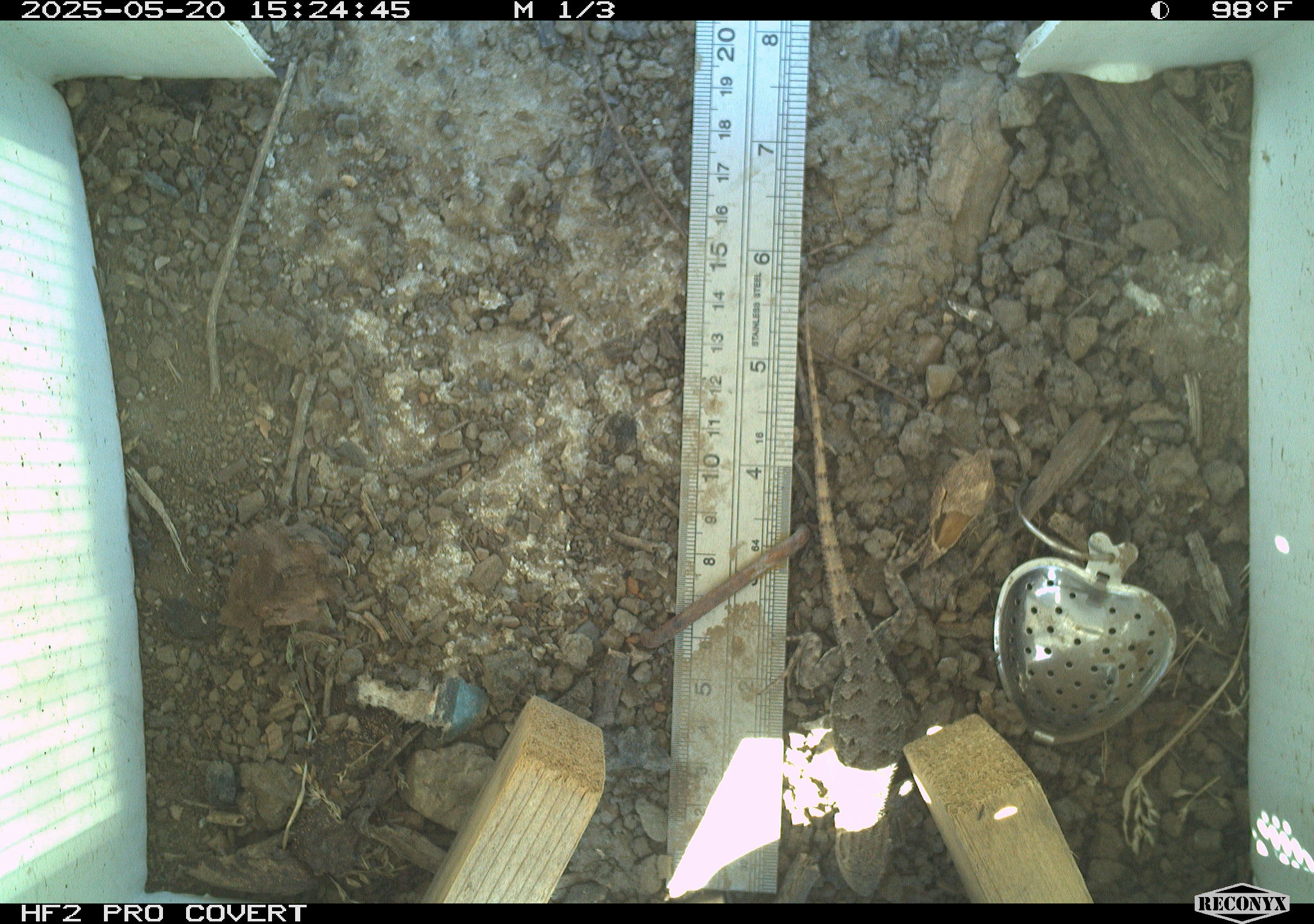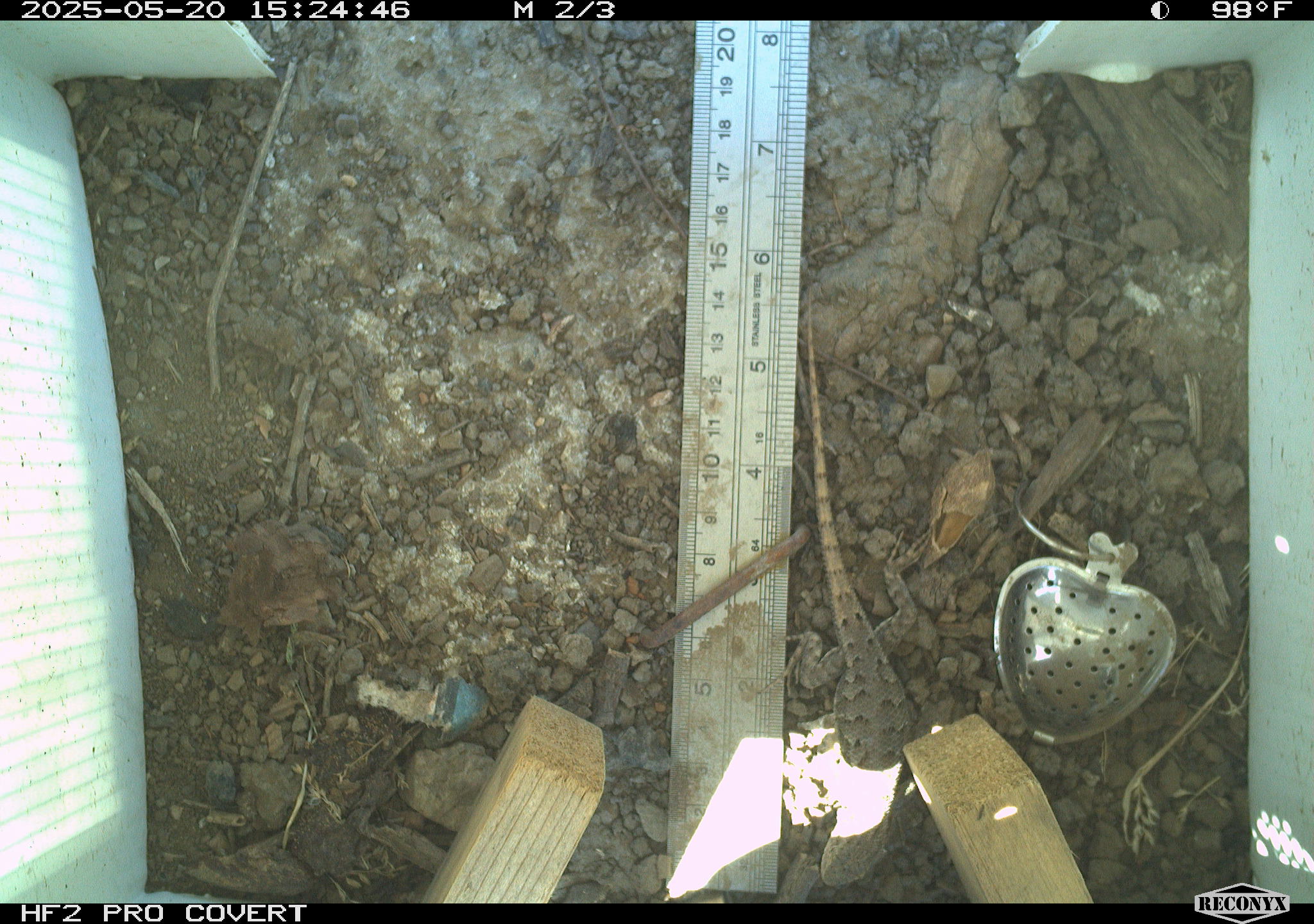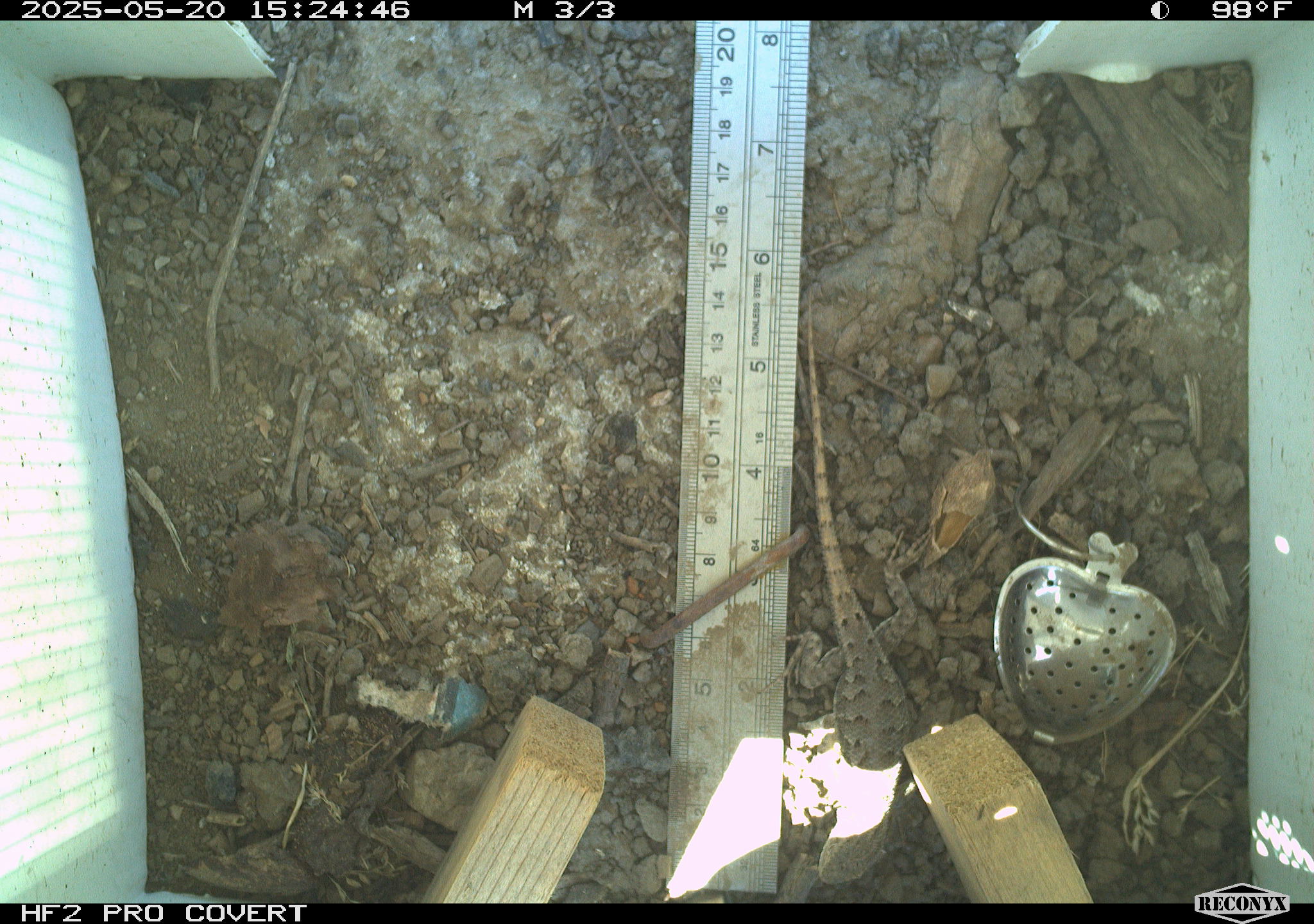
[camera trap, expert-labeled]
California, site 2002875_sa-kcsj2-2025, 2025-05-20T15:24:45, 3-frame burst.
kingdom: Animalia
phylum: Chordata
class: Reptilia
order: Squamata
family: Phrynosomatidae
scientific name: Phrynosomatidae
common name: north american spiny lizards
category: sceloporus/uta species